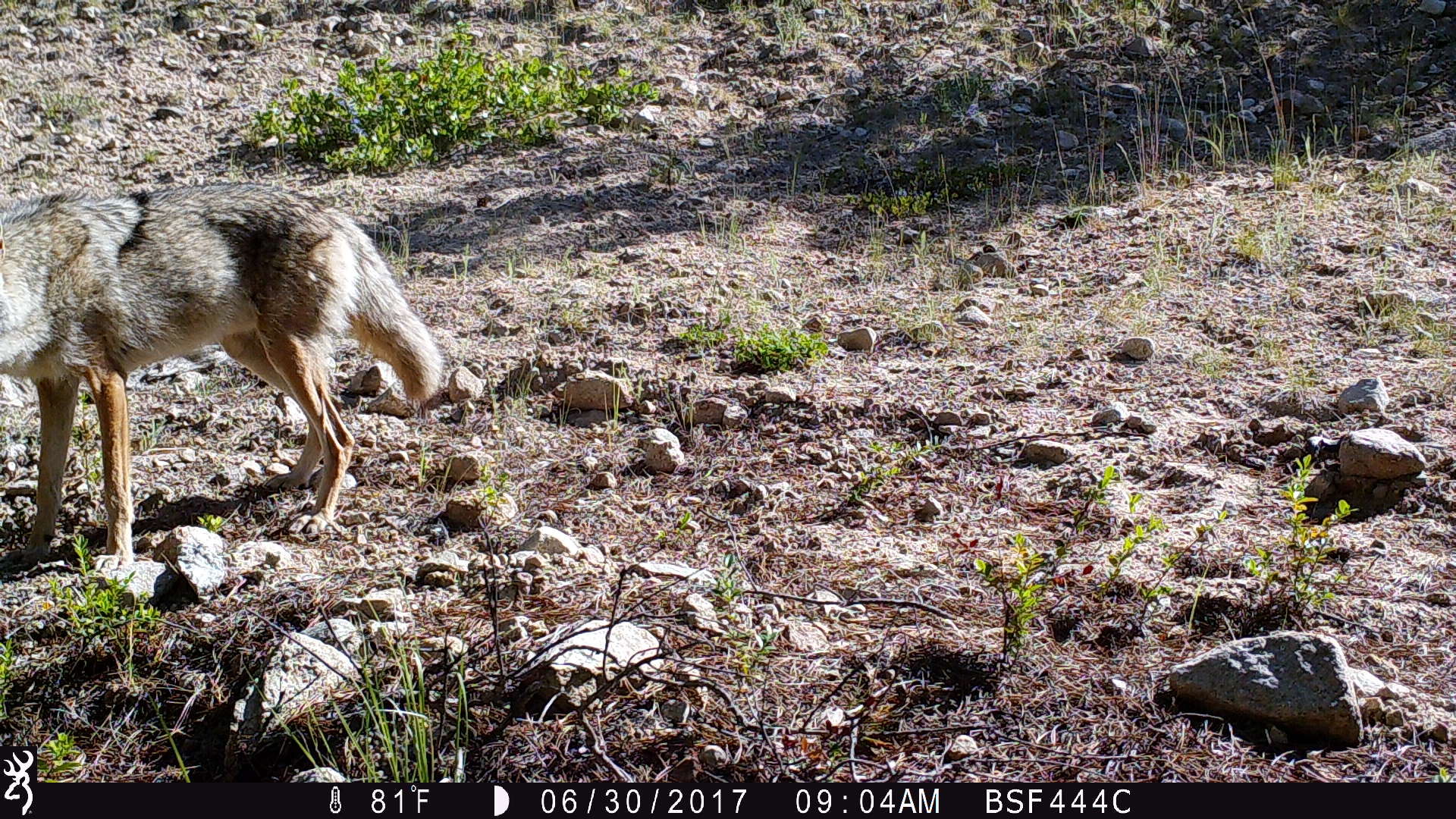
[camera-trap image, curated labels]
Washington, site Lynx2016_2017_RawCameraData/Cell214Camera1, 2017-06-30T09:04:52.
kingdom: Animalia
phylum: Chordata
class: Mammalia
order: Carnivora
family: Canidae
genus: Canis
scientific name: Canis latrans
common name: coyote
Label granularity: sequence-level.